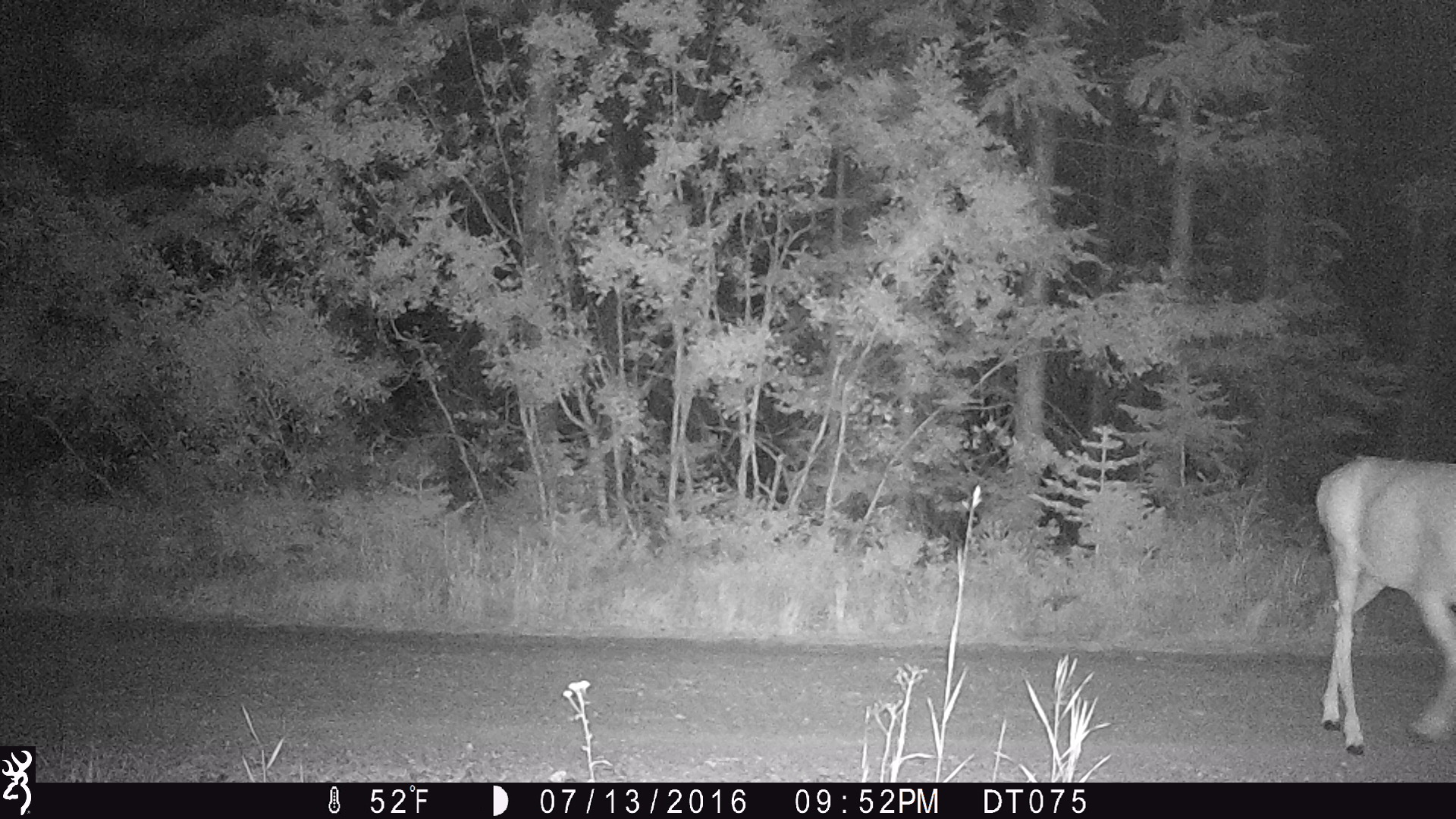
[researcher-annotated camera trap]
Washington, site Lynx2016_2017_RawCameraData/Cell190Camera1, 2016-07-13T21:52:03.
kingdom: Animalia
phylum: Chordata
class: Mammalia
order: Artiodactyla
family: Cervidae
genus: Odocoileus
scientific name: Odocoileus hemionus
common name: mule deer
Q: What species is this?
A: Odocoileus hemionus (mule deer).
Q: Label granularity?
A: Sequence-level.